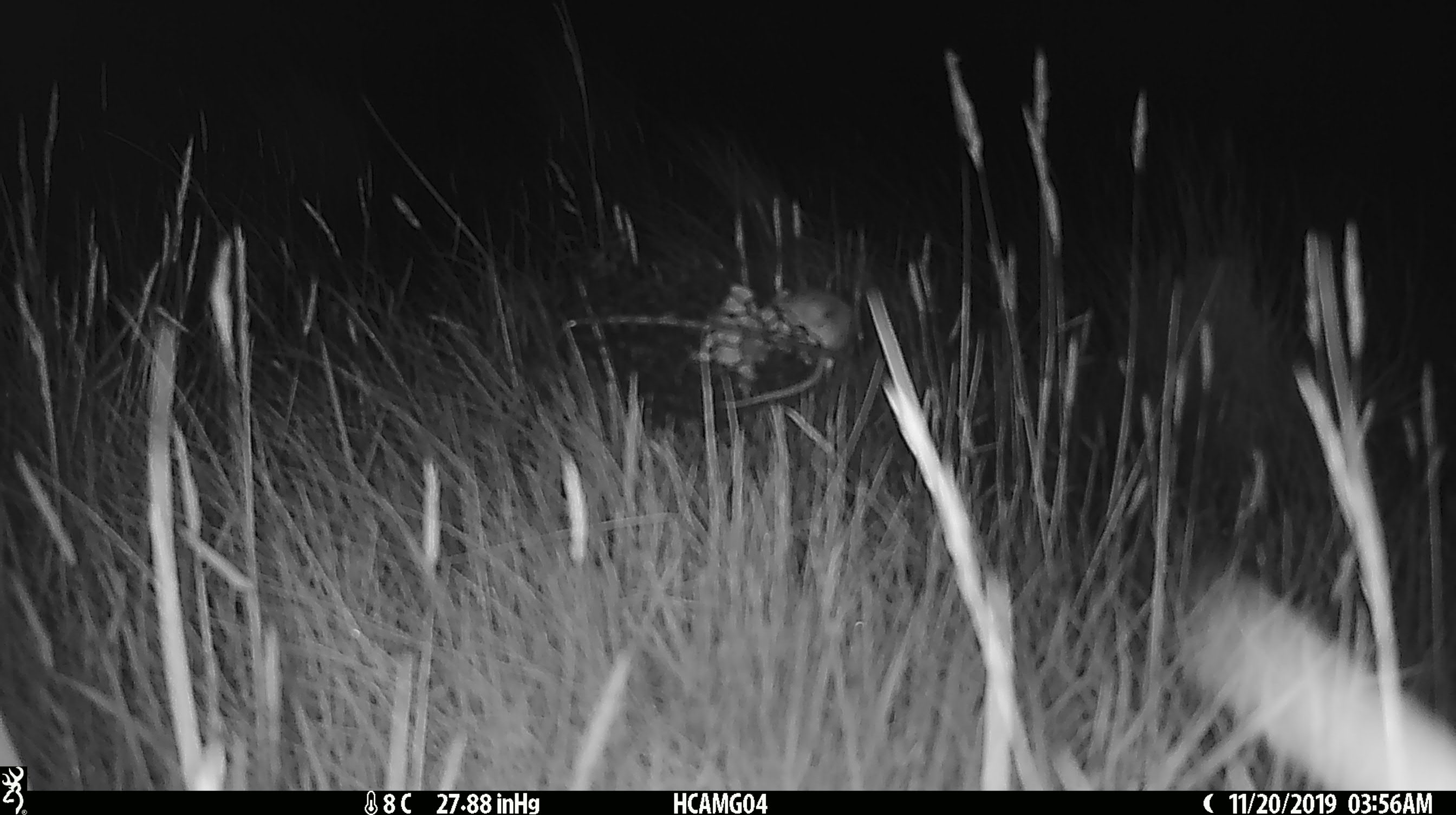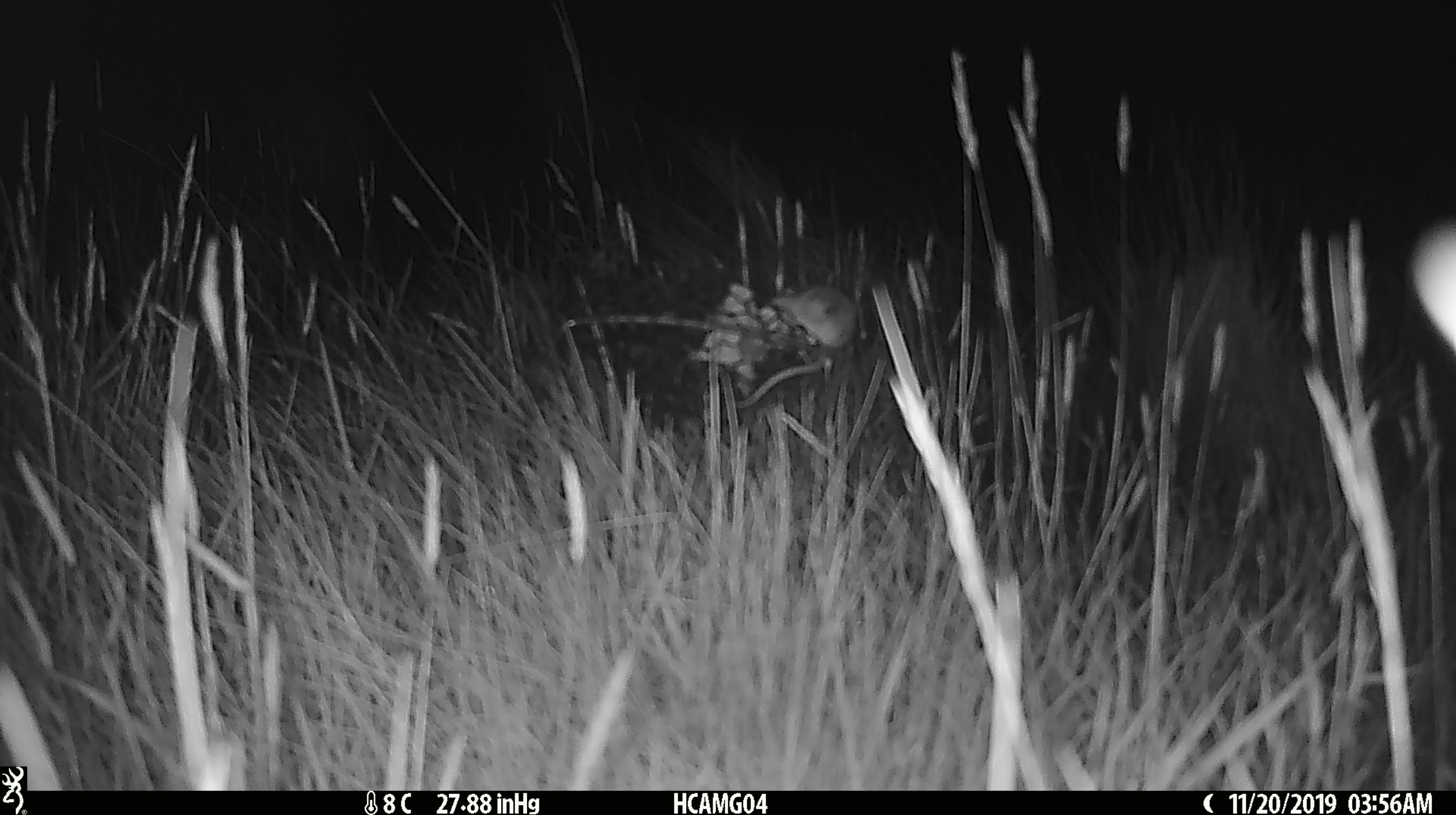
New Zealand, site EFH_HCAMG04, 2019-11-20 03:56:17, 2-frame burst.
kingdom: Animalia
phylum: Chordata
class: Mammalia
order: Rodentia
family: Muridae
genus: Mus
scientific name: Mus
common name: mouse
Mouse (Mus).